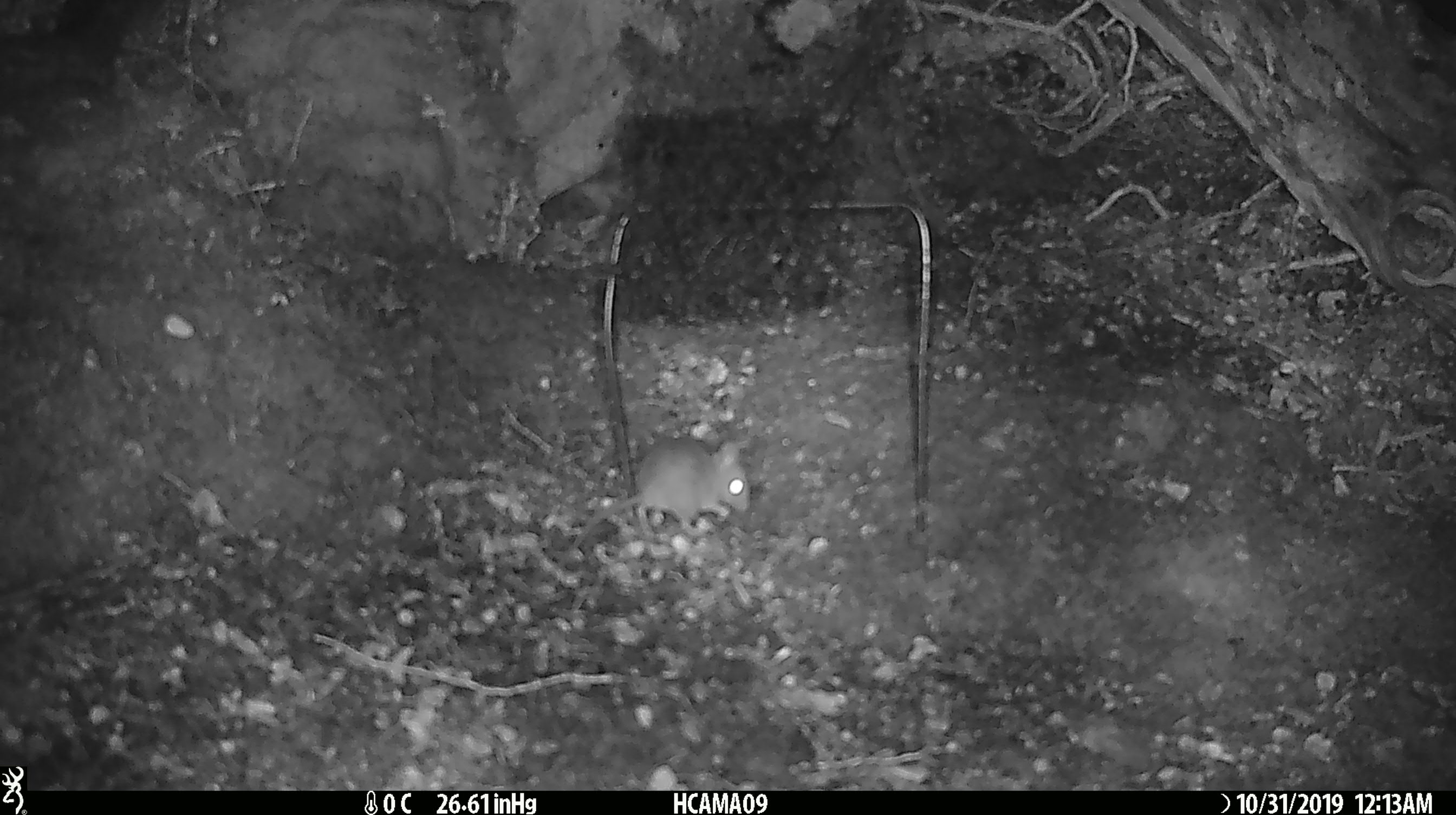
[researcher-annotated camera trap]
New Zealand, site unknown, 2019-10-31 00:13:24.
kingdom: Animalia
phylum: Chordata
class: Mammalia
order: Rodentia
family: Muridae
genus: Mus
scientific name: Mus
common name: mouse